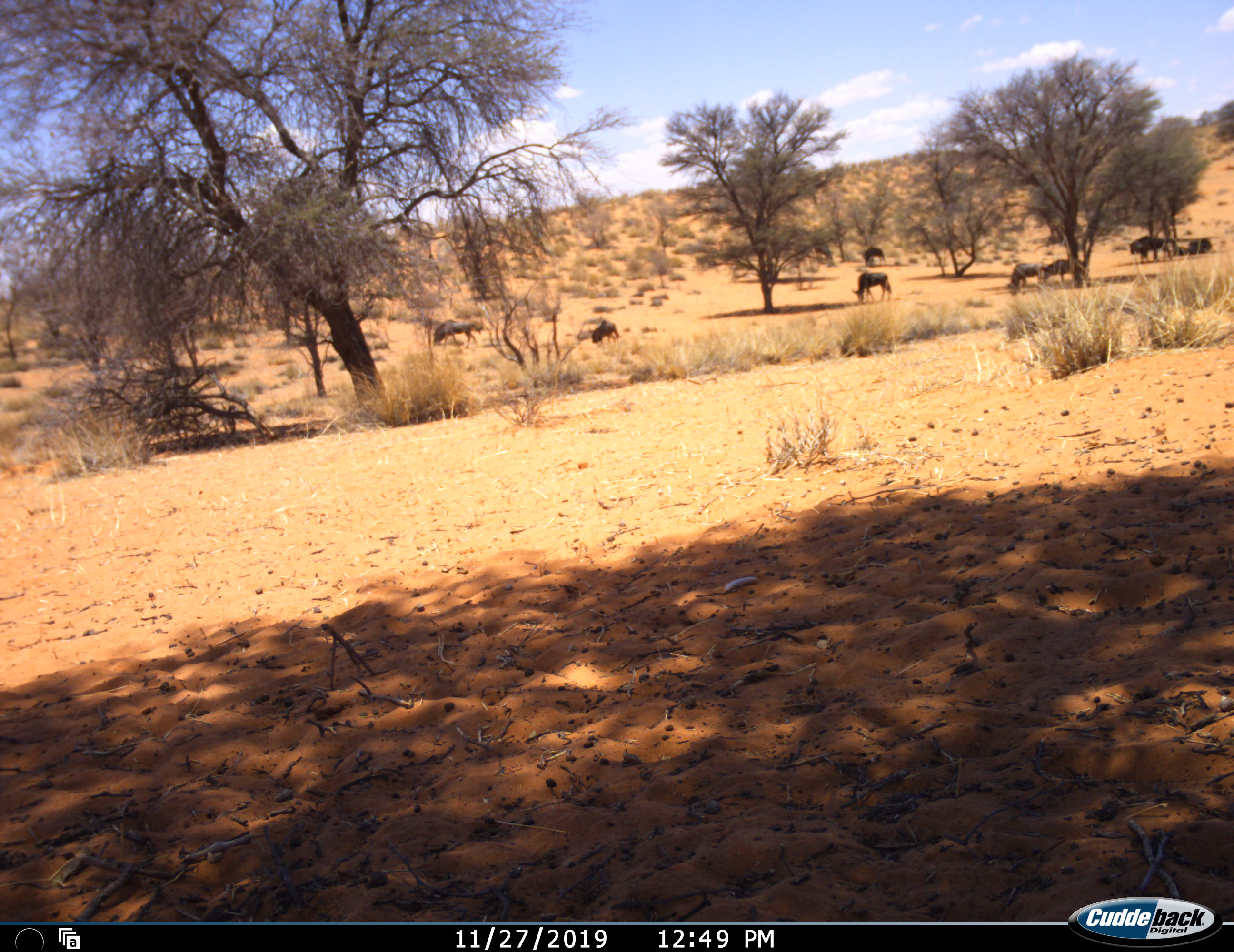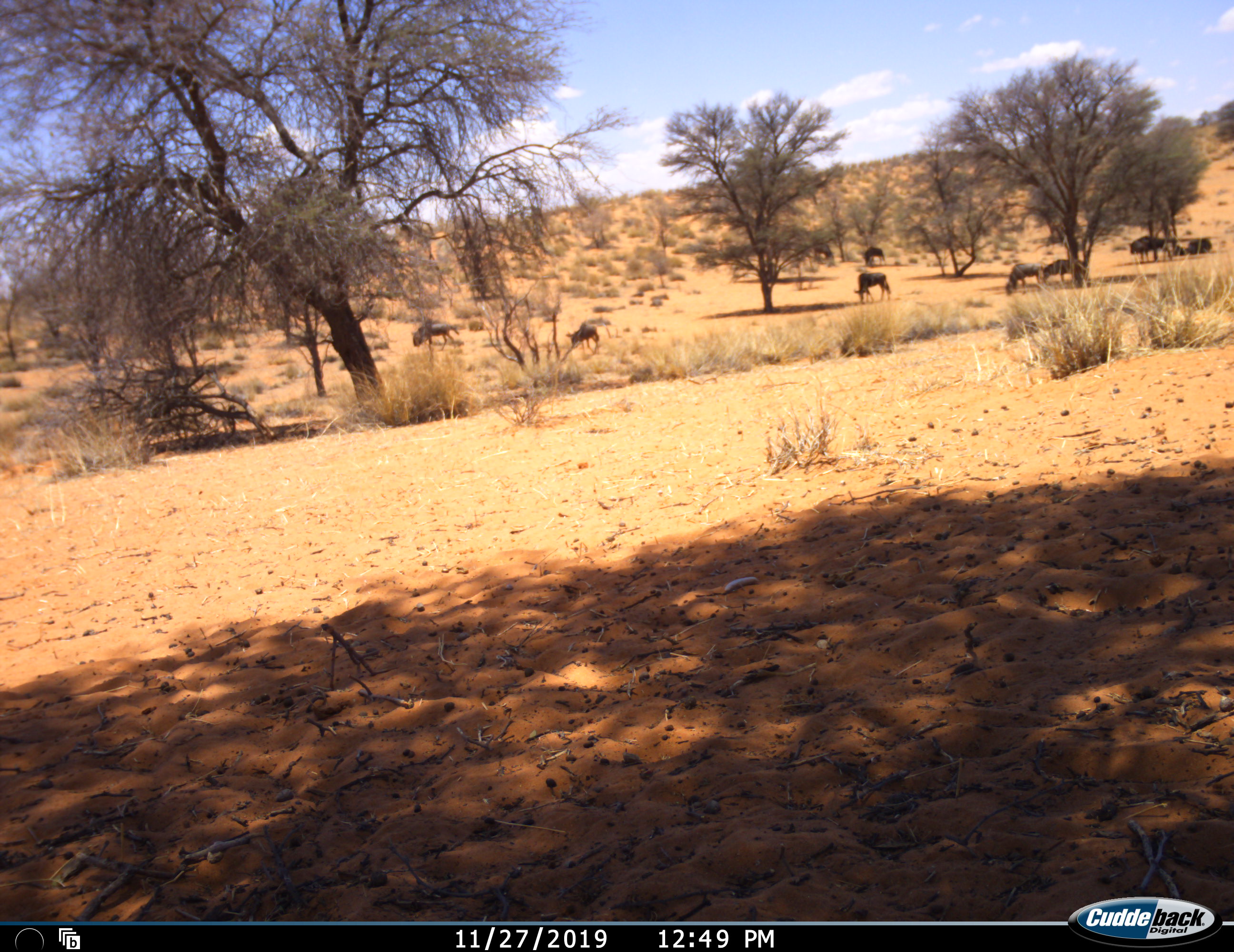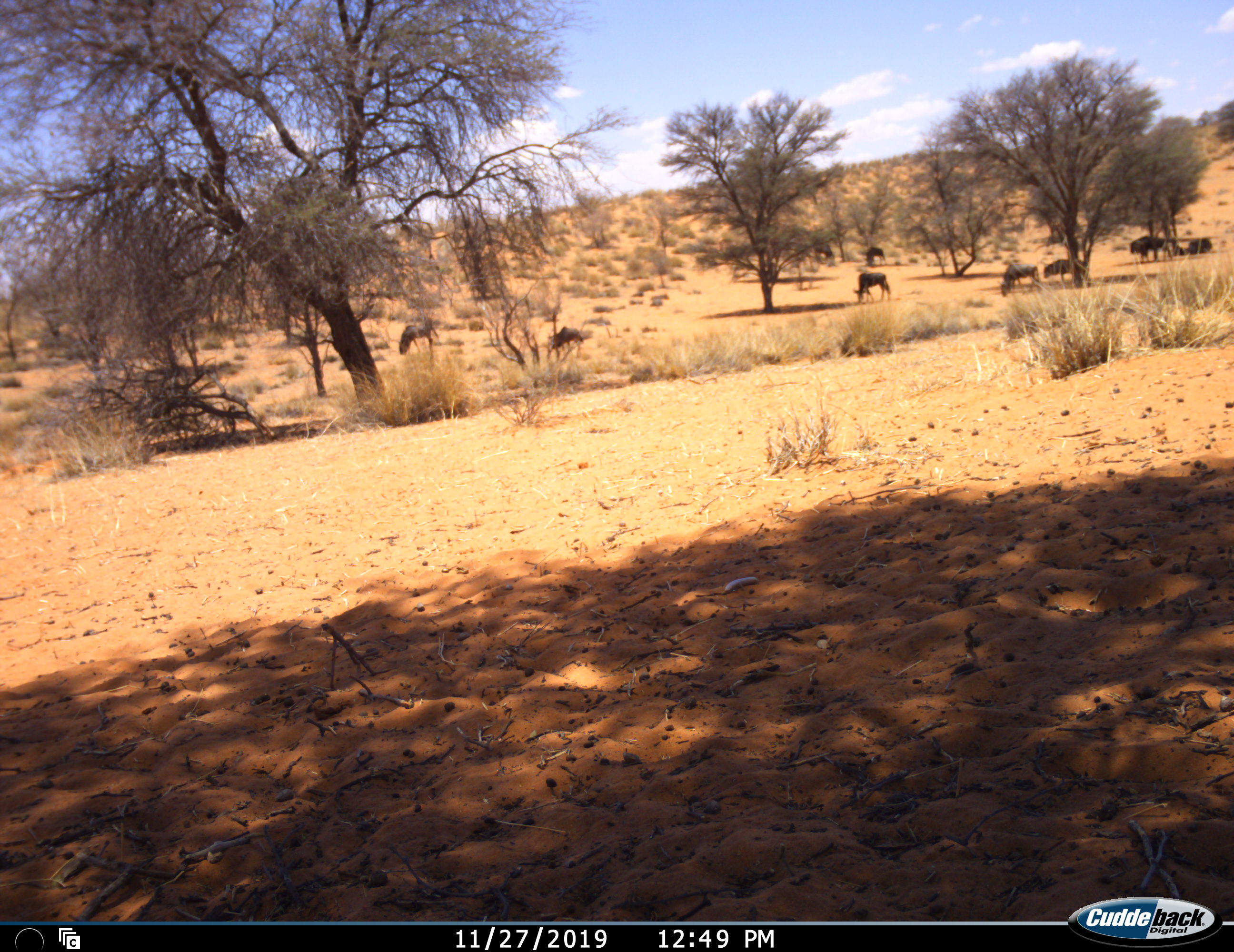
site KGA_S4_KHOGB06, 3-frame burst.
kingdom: Animalia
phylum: Chordata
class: Mammalia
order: Artiodactyla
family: Bovidae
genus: Connochaetes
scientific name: Connochaetes taurinus taurinus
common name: blue wildebeest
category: wildebeestblue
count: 9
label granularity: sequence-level